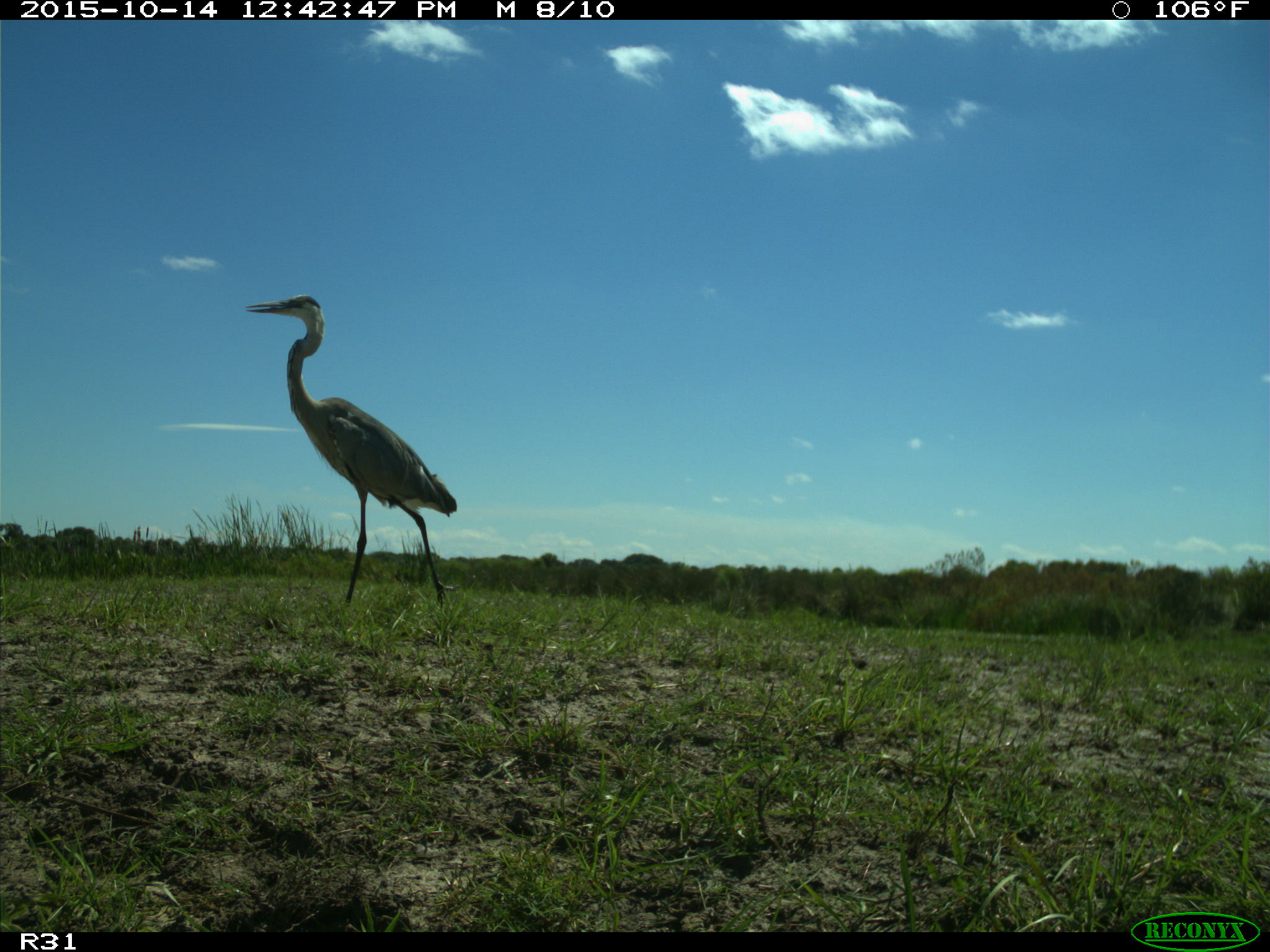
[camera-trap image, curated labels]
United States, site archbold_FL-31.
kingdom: Animalia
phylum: Chordata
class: Aves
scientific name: Aves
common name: birds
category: unidentified bird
Unidentified bird (birds) (Aves).